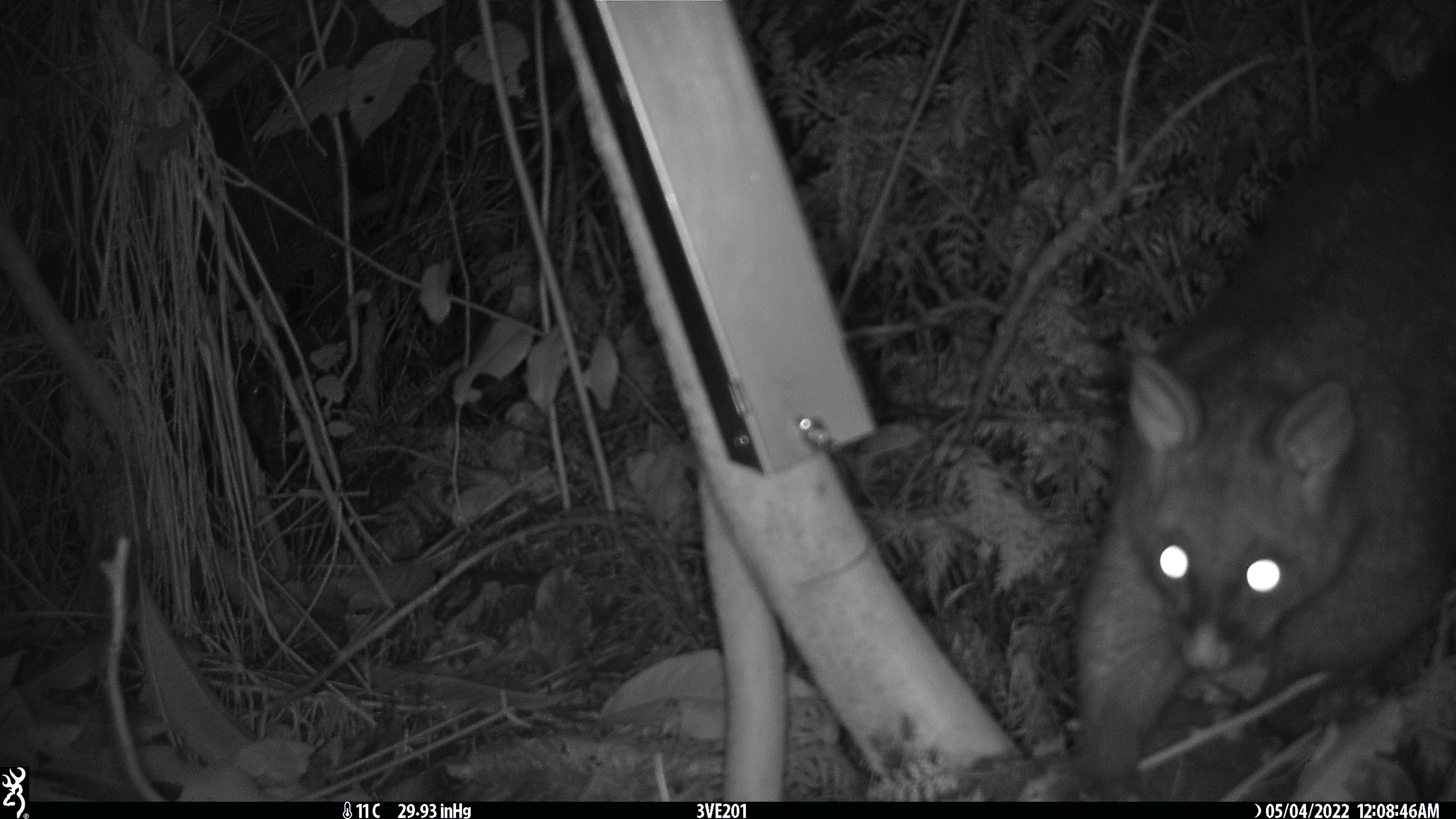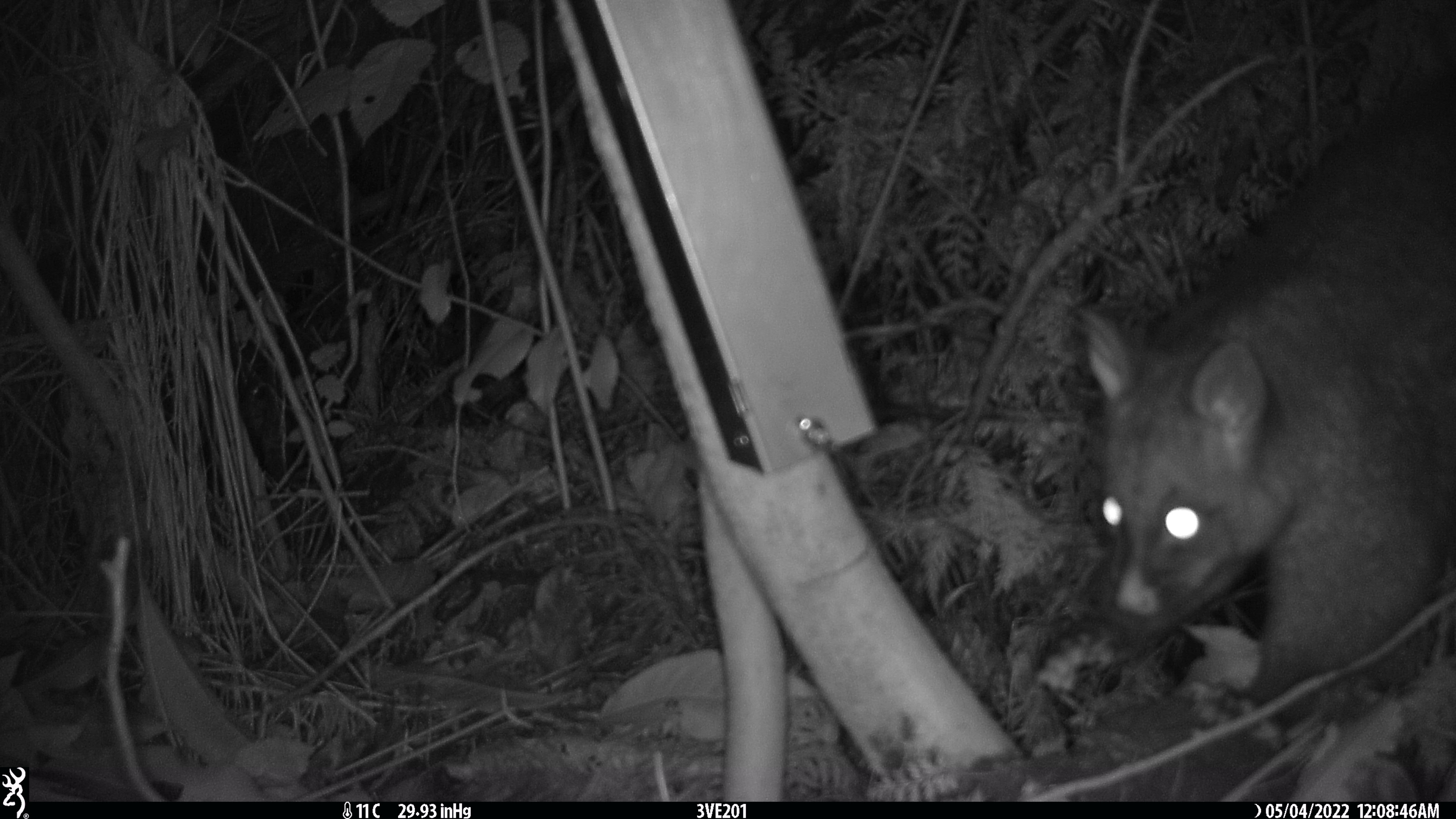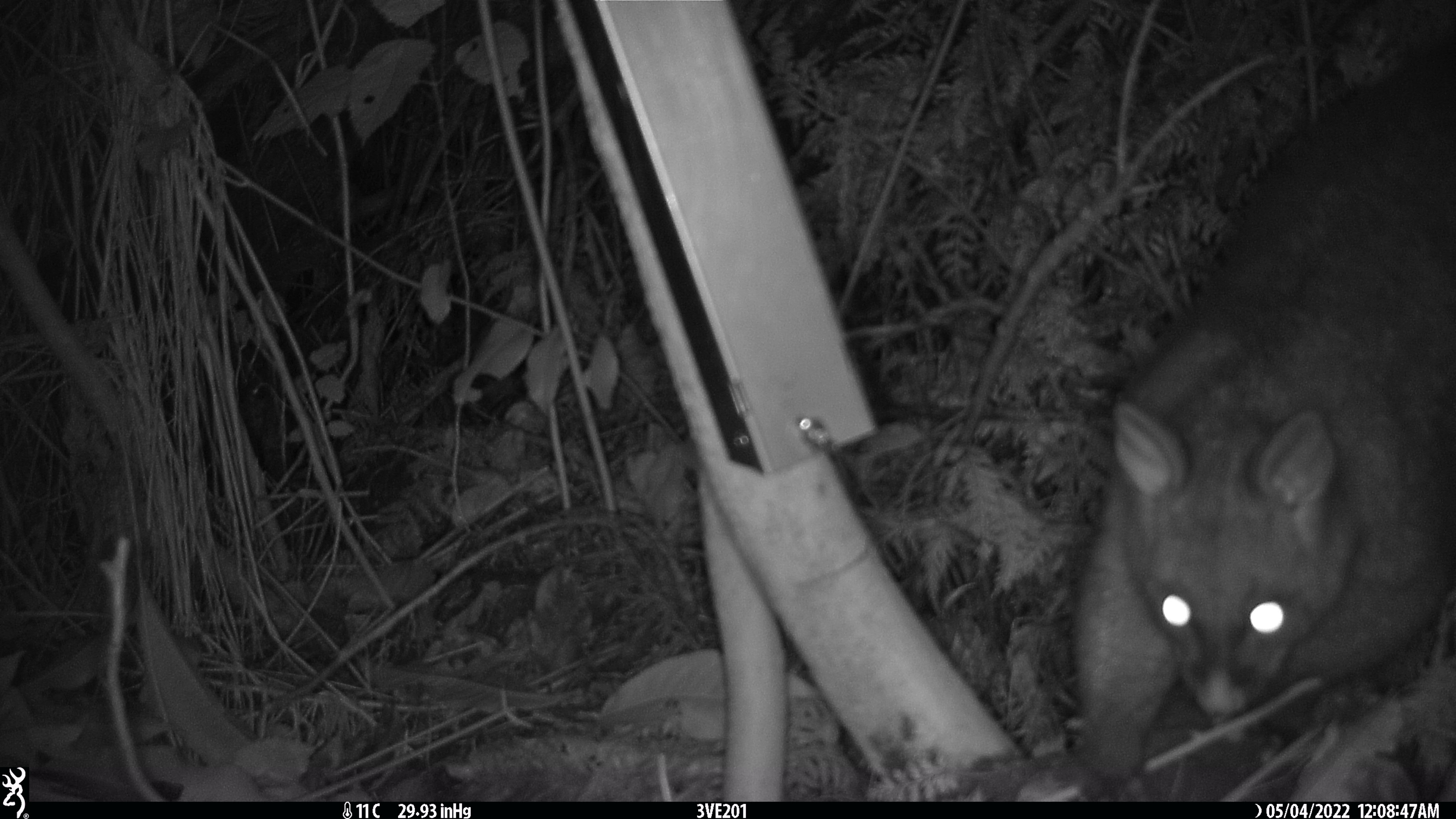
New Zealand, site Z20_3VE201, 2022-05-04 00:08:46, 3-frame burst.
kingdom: Animalia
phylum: Chordata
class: Mammalia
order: Diprotodontia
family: Phalangeridae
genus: Trichosurus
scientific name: Trichosurus vulpecula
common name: common brushtail possum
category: possum